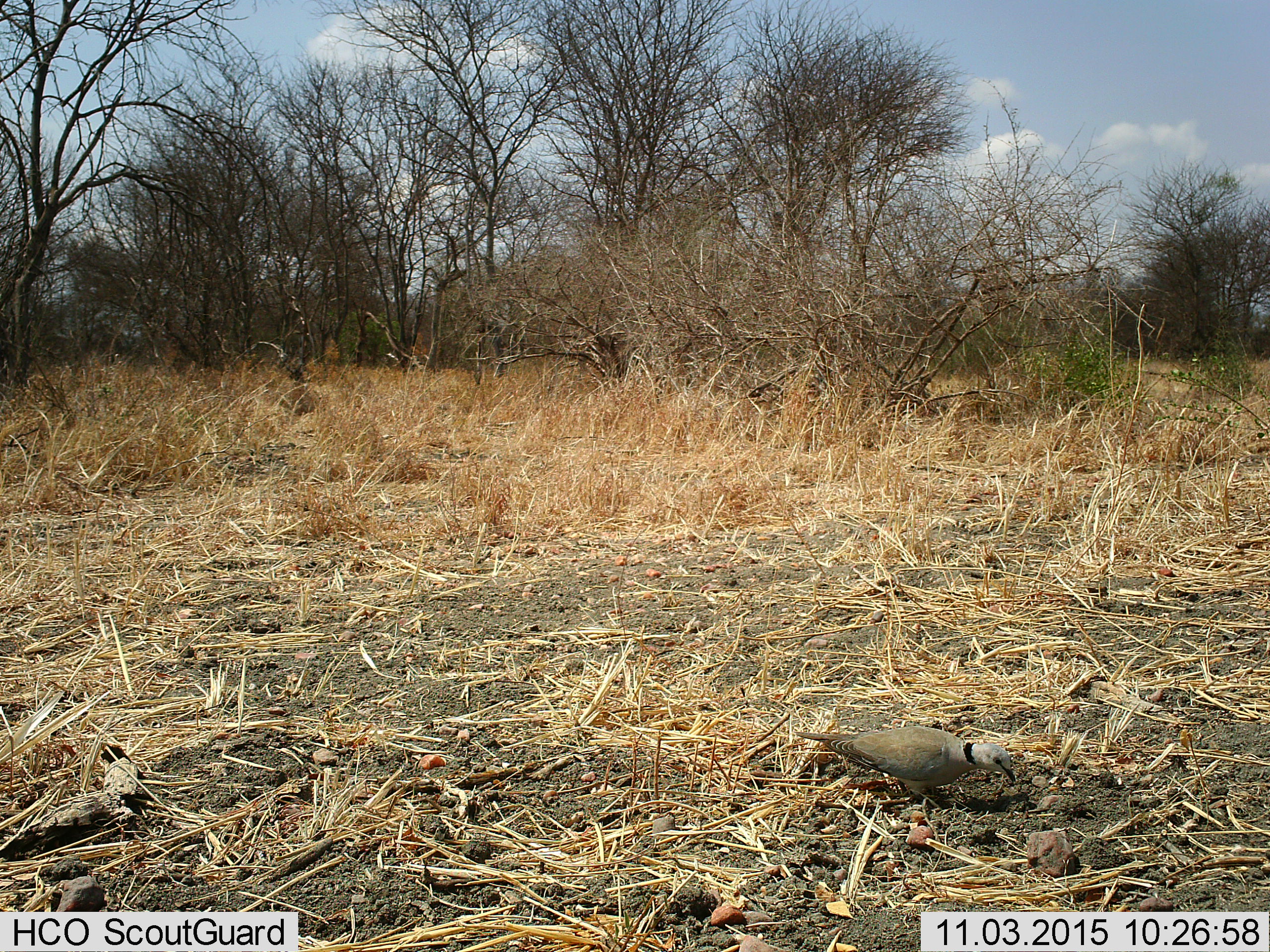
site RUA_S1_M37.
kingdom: Animalia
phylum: Chordata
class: Aves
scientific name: Aves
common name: bird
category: birdother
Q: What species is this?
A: Birdother (bird) (Aves).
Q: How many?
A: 1.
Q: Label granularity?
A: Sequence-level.